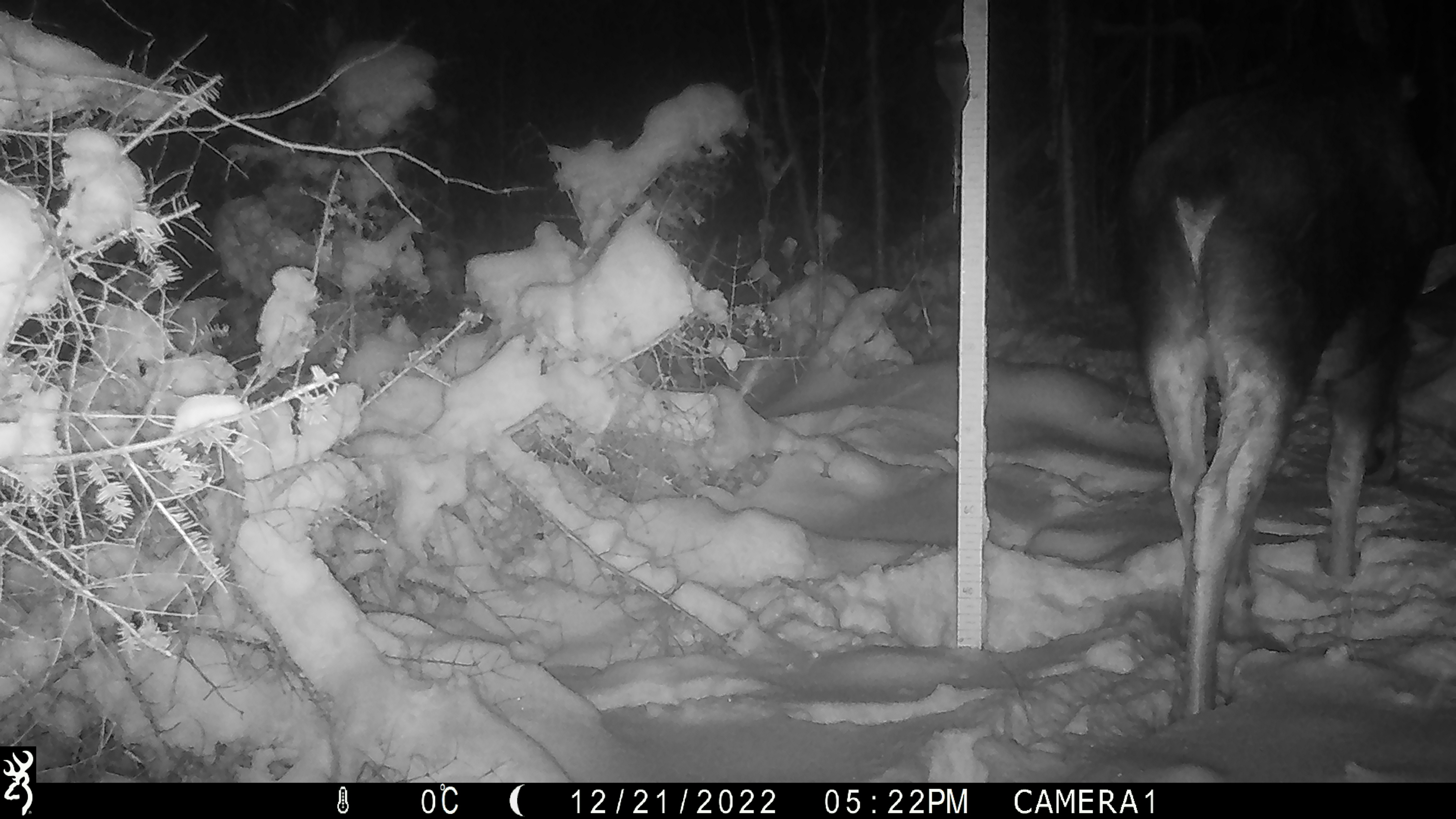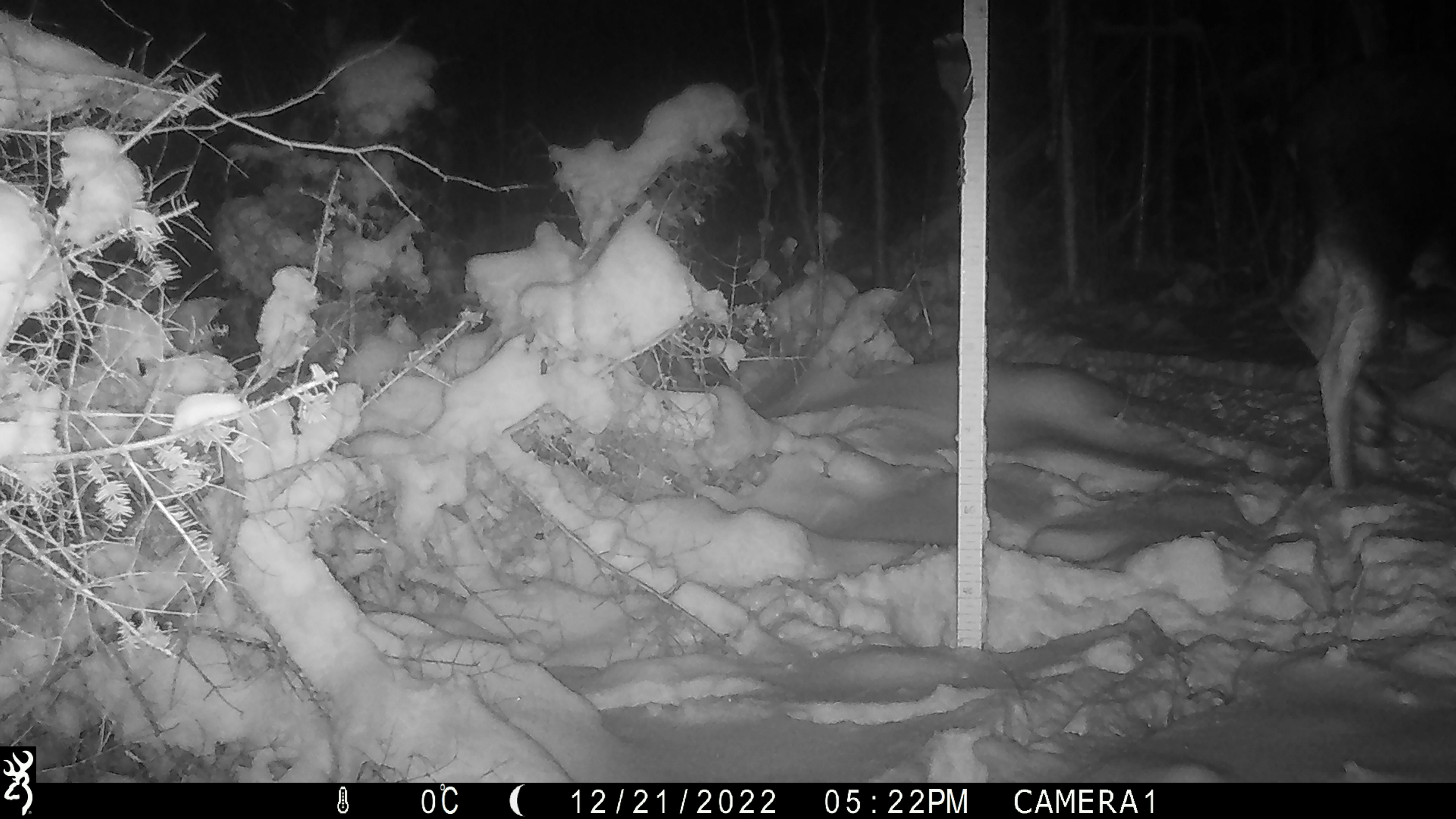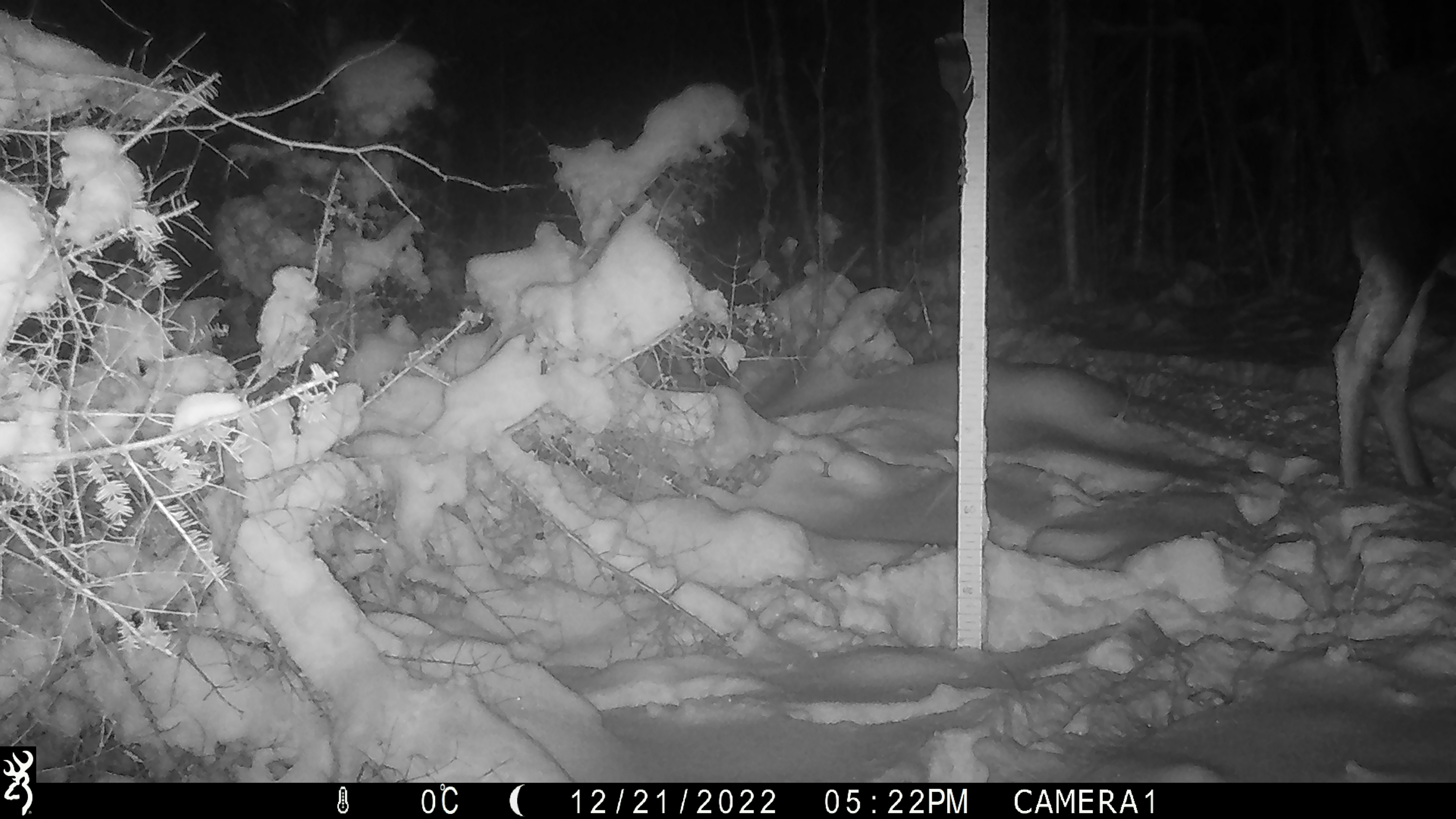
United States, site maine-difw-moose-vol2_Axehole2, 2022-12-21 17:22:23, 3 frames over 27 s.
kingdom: Animalia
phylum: Chordata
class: Mammalia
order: Artiodactyla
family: Cervidae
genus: Alces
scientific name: Alces alces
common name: moose